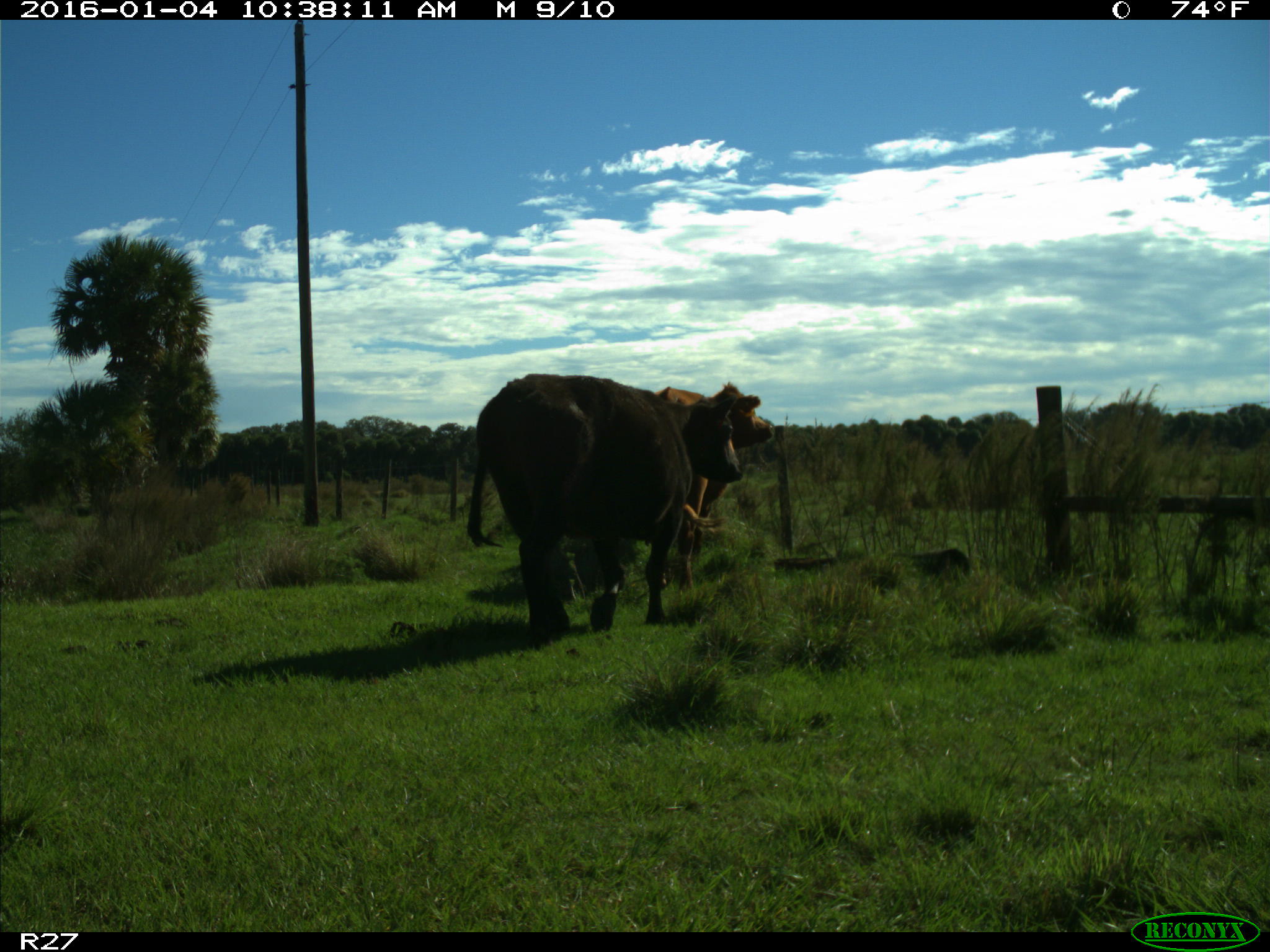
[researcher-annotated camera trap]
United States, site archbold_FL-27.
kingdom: Animalia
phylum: Chordata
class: Mammalia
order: Artiodactyla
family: Bovidae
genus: Bos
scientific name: Bos taurus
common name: domestic cow